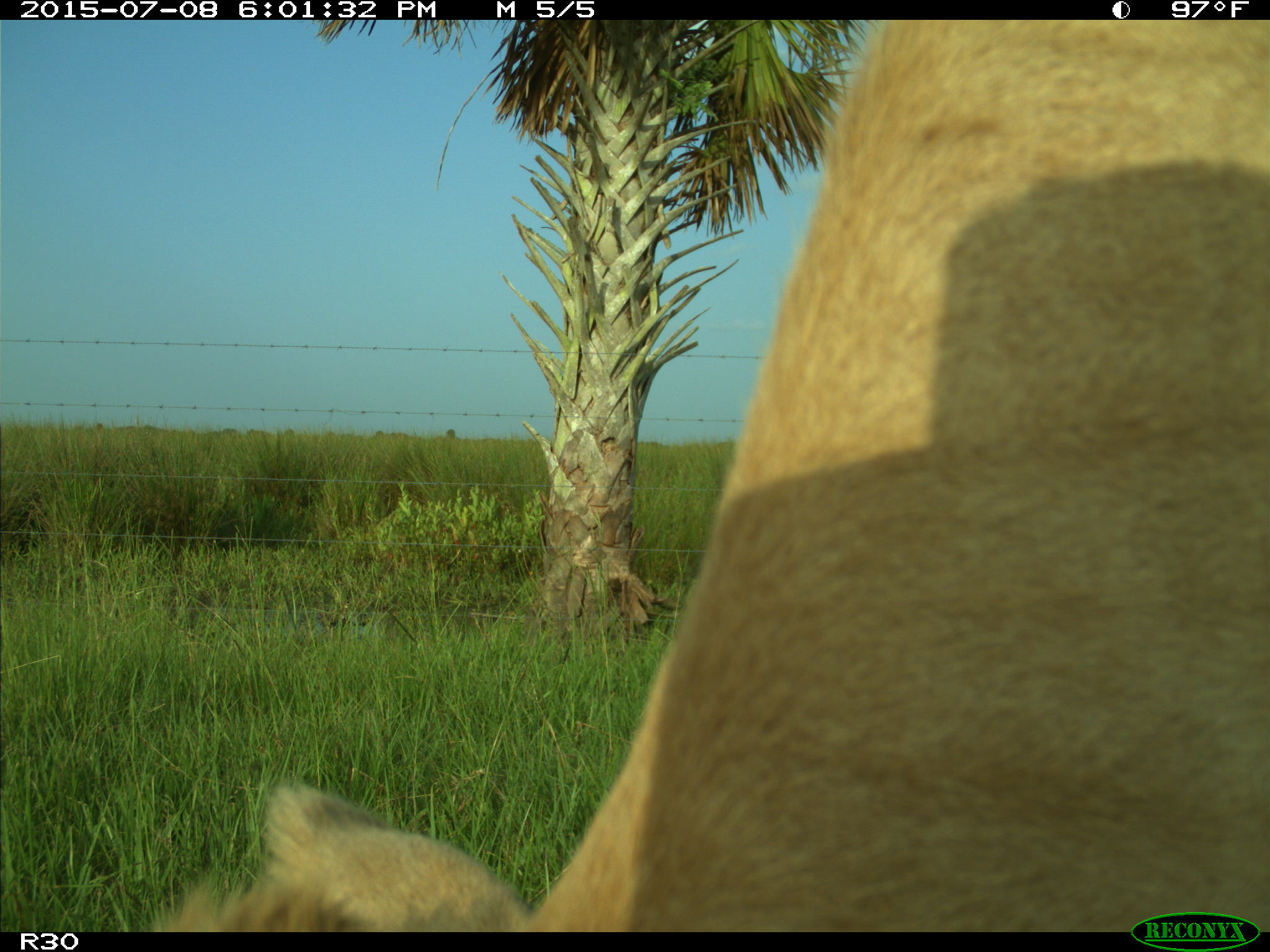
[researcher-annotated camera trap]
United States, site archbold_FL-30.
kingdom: Animalia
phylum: Chordata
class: Mammalia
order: Artiodactyla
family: Bovidae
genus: Bos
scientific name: Bos taurus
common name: domestic cow